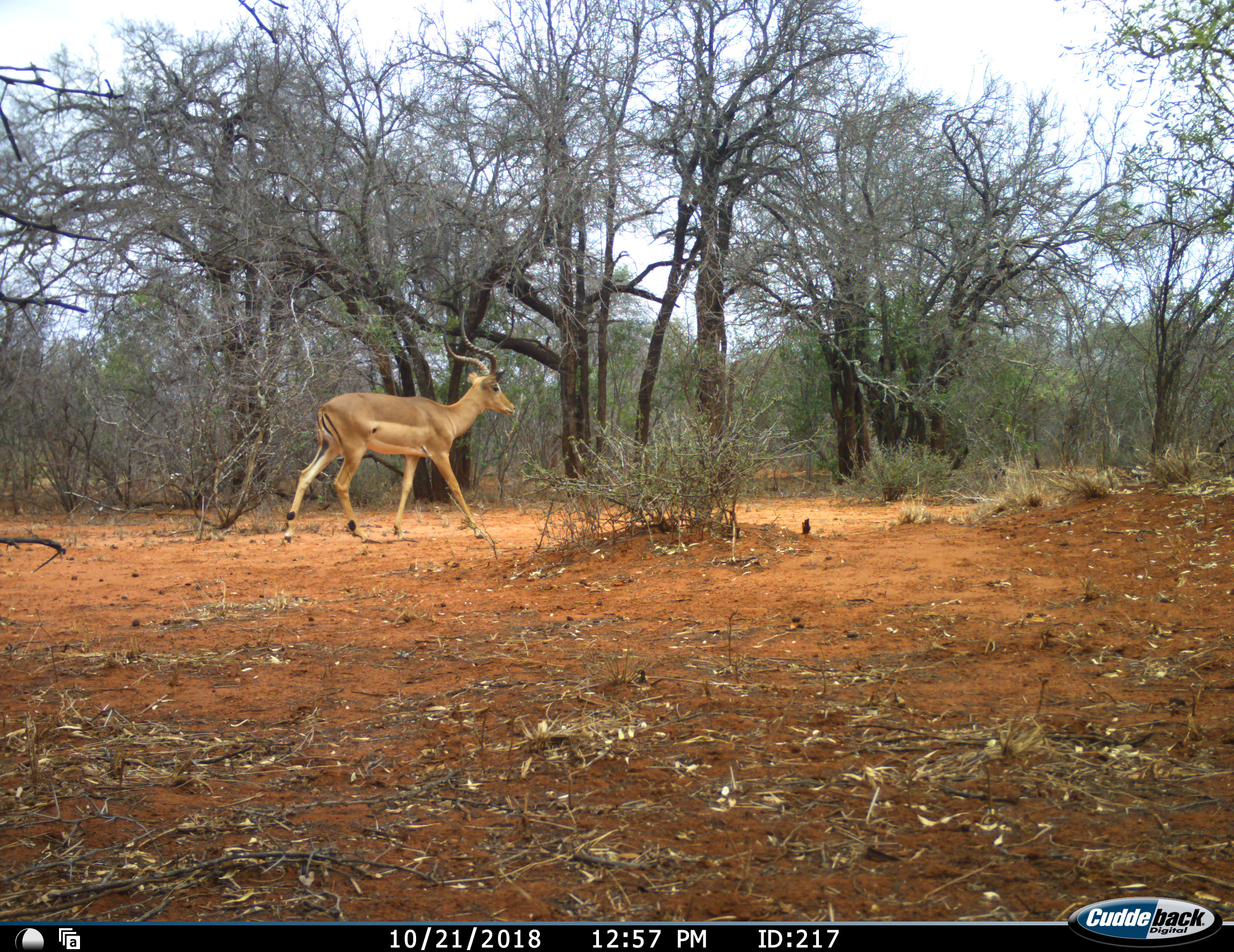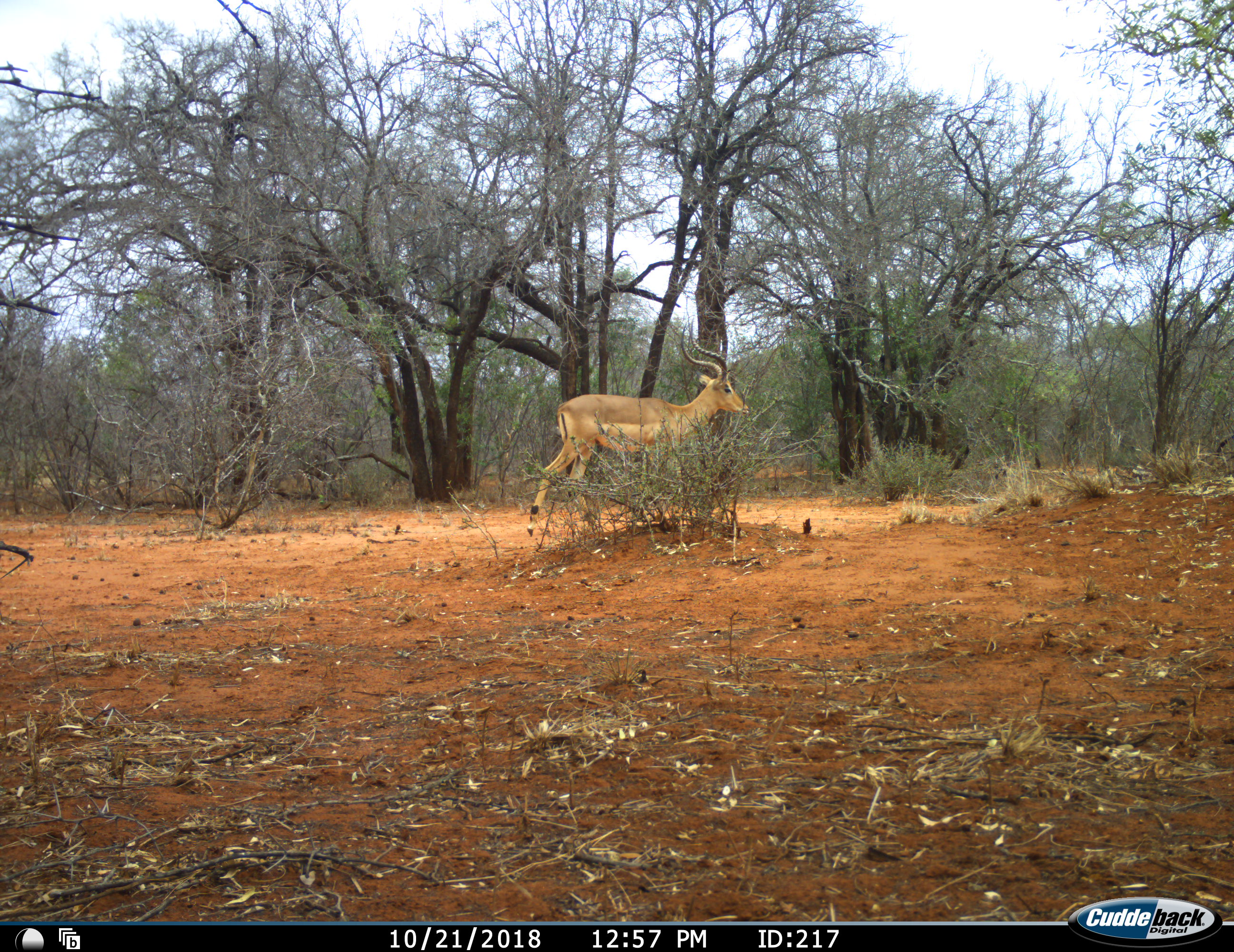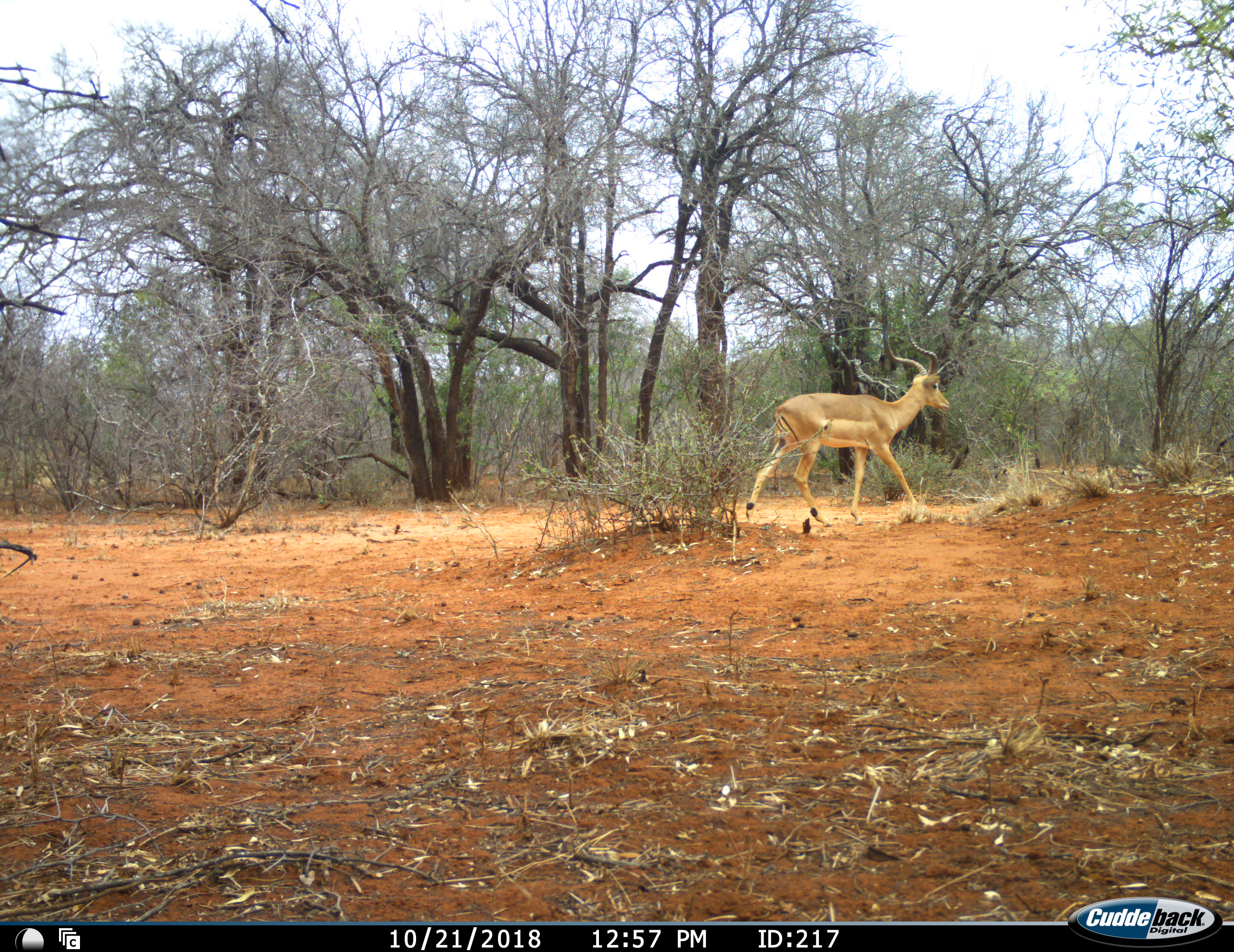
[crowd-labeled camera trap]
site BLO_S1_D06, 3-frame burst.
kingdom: Animalia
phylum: Chordata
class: Mammalia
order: Artiodactyla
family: Bovidae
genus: Aepyceros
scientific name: Aepyceros melampus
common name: impala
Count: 1.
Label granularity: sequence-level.